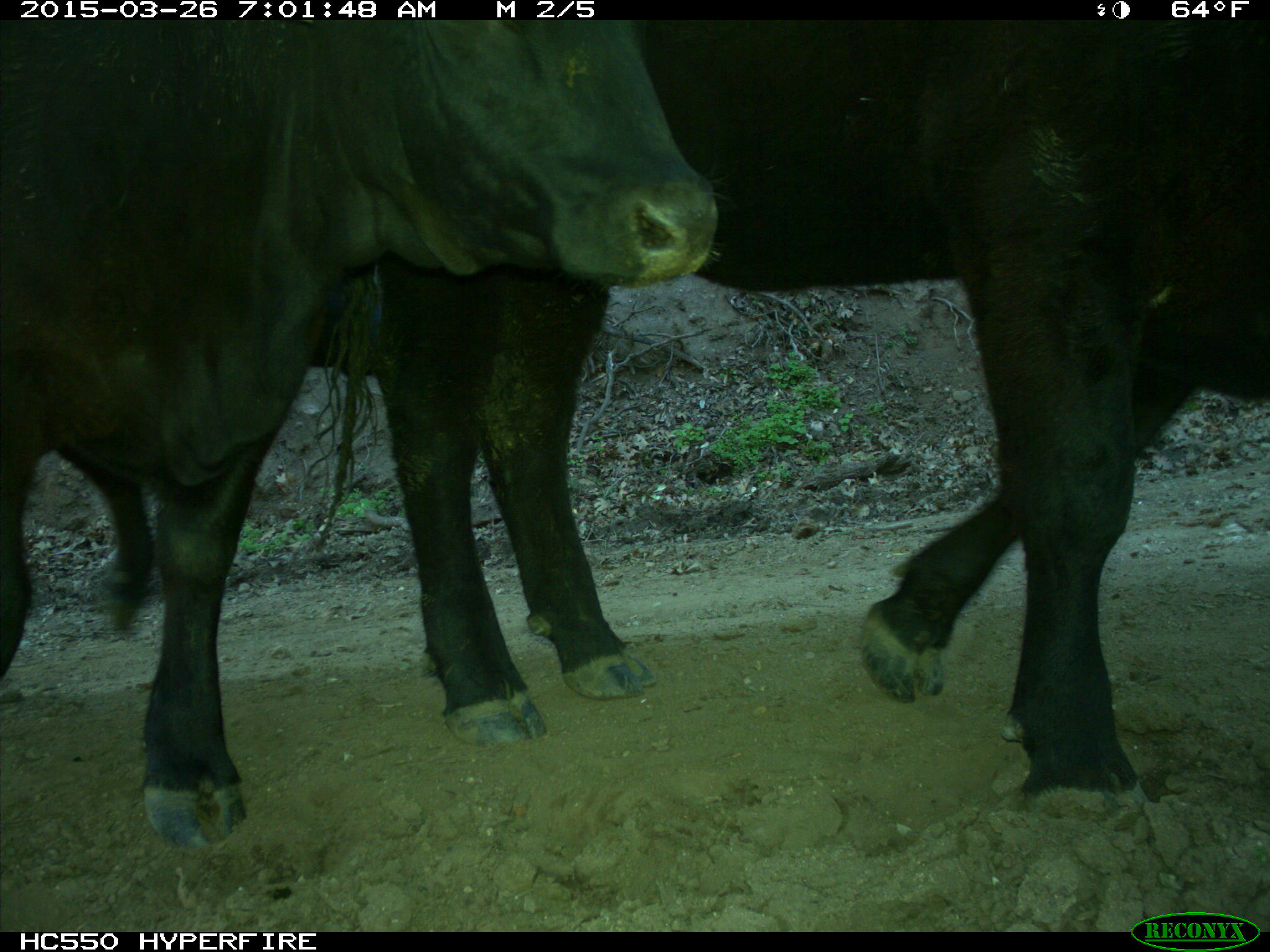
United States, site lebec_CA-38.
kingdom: Animalia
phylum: Chordata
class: Mammalia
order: Artiodactyla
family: Bovidae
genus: Bos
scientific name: Bos taurus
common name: domestic cow